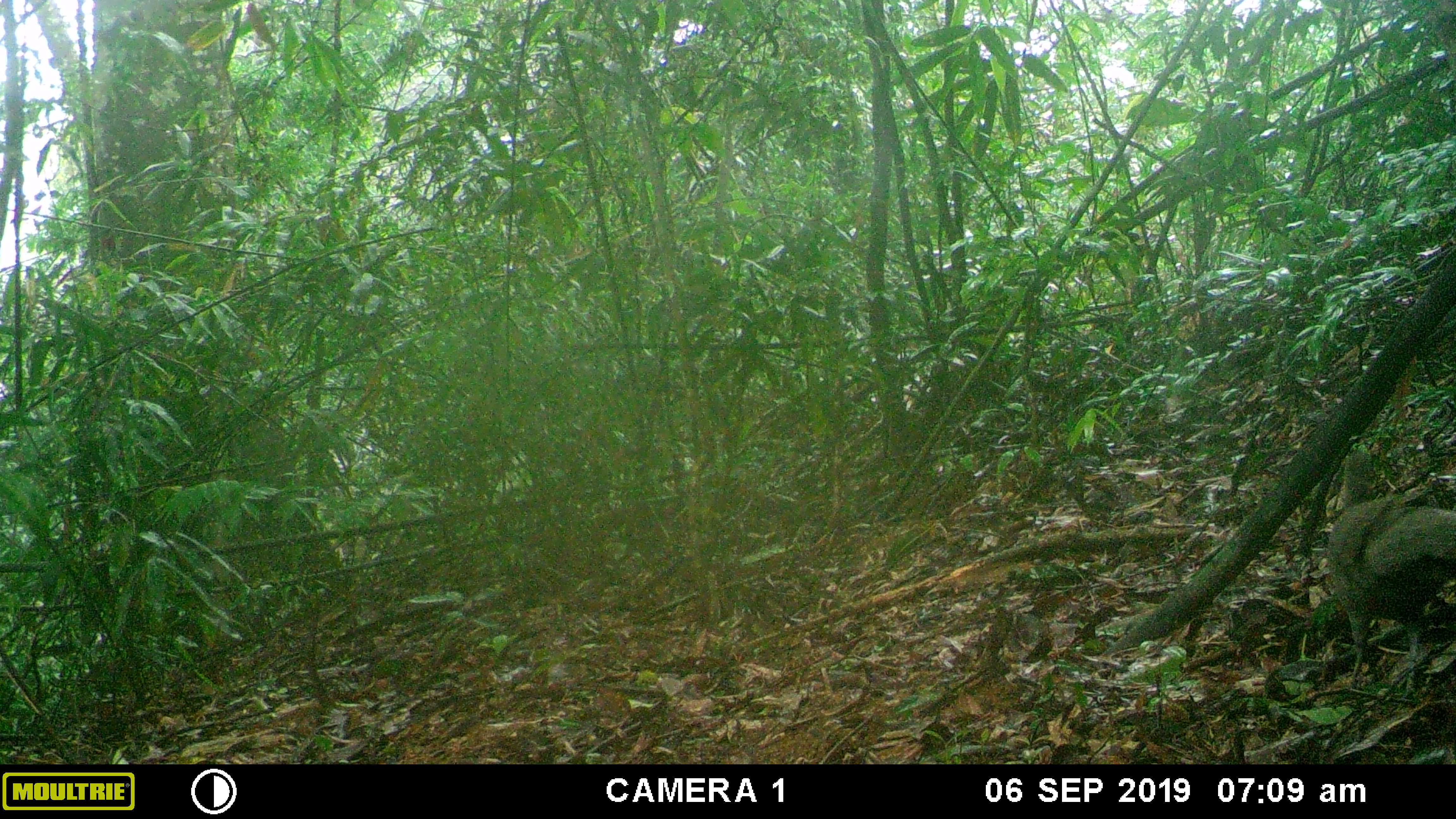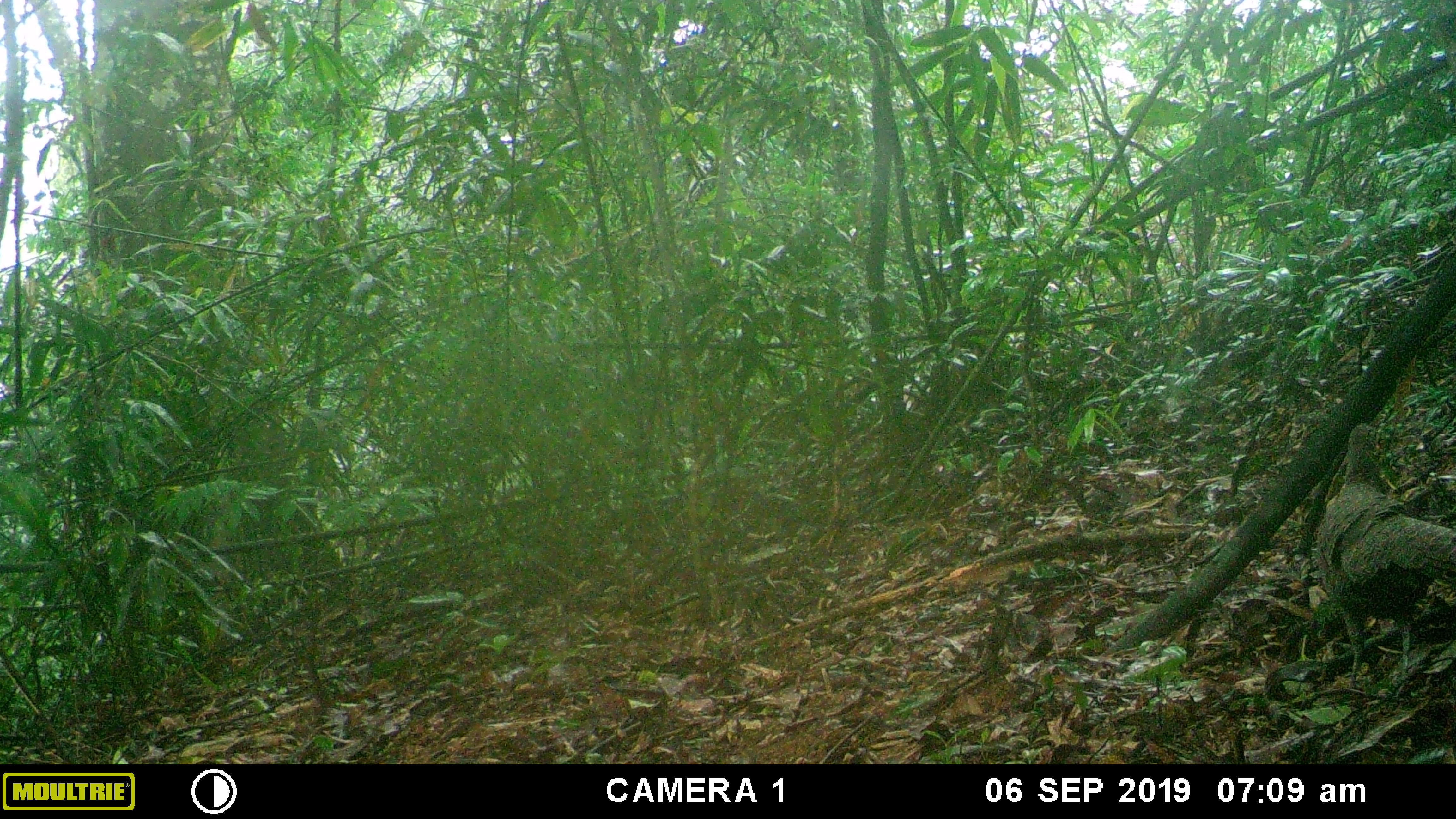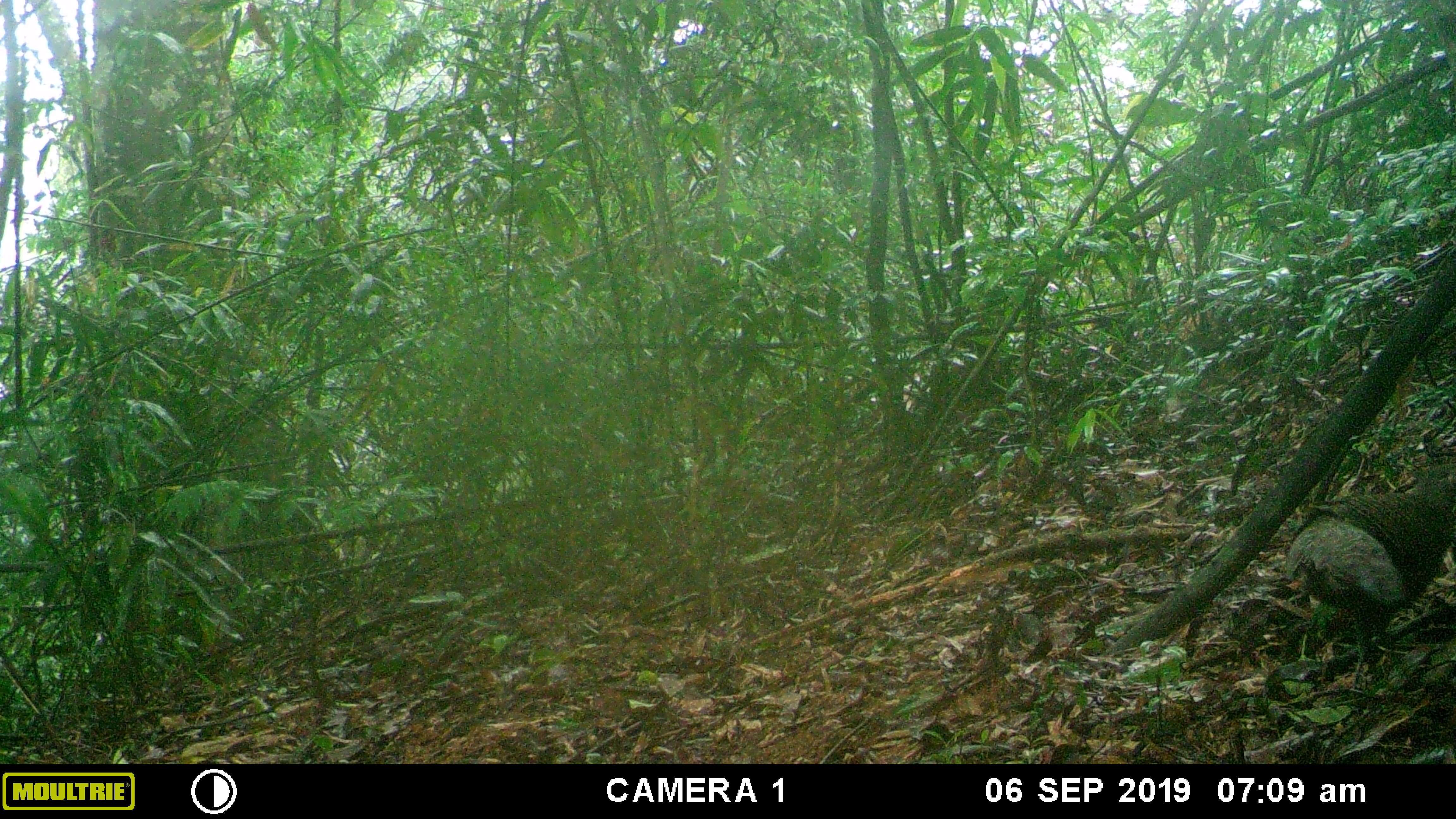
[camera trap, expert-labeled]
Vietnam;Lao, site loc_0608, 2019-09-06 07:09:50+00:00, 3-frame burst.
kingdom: Animalia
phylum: Chordata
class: Aves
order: Galliformes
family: Phasianidae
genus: Polyplectron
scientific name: Polyplectron bicalcaratum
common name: gray peacock-pheasant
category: grey peacock pheasant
Grey peacock pheasant (gray peacock-pheasant) (Polyplectron bicalcaratum). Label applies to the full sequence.